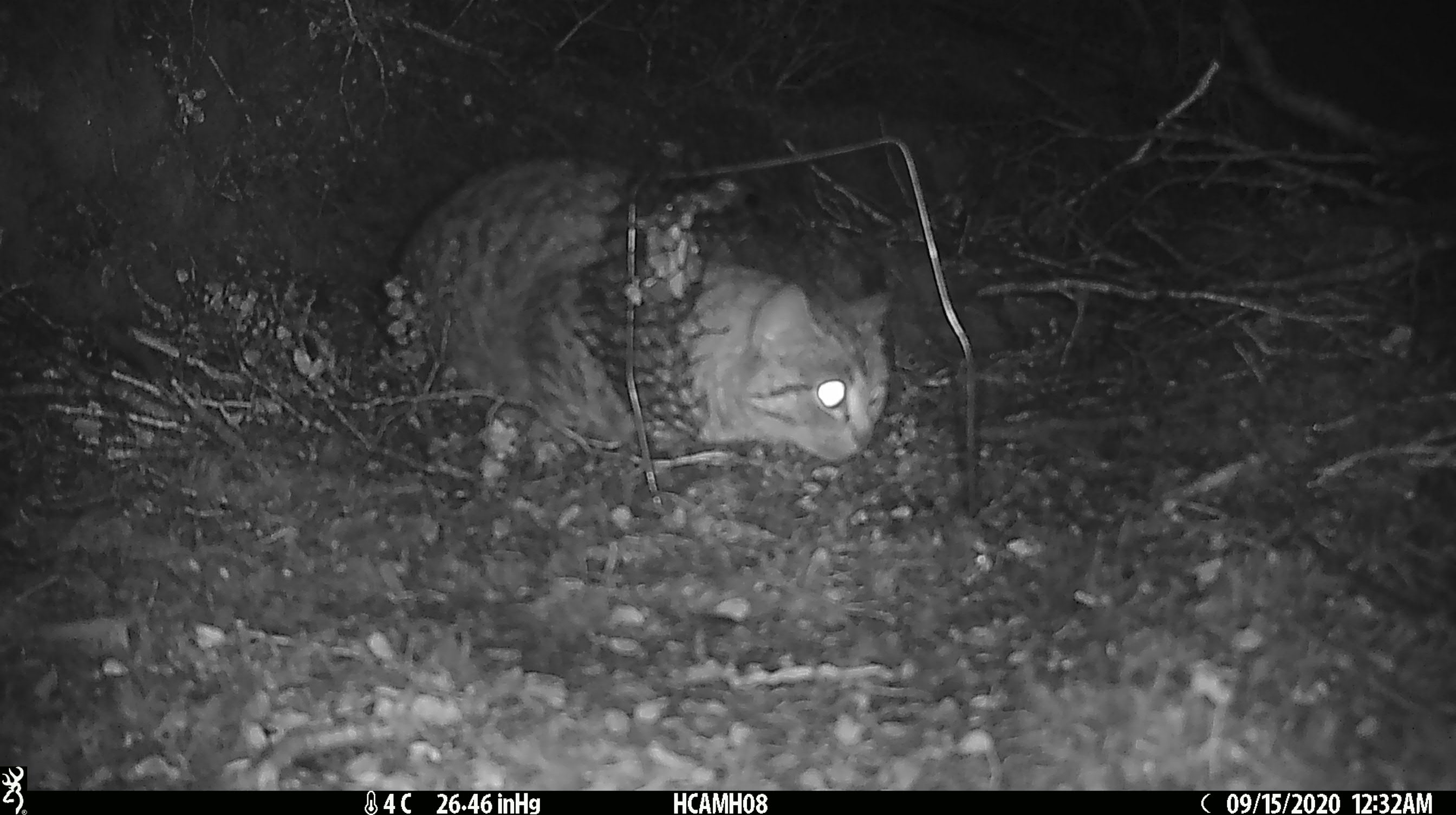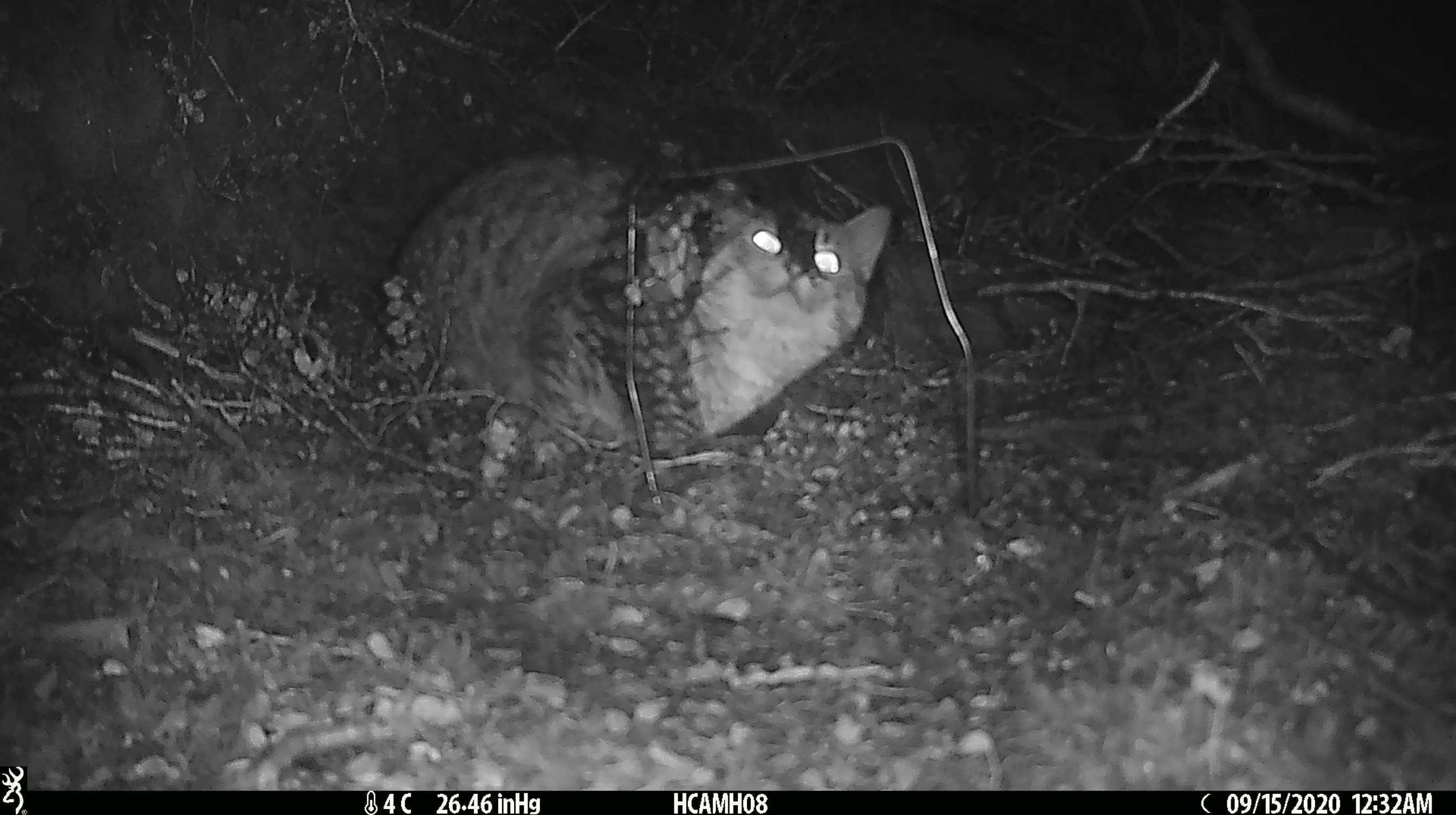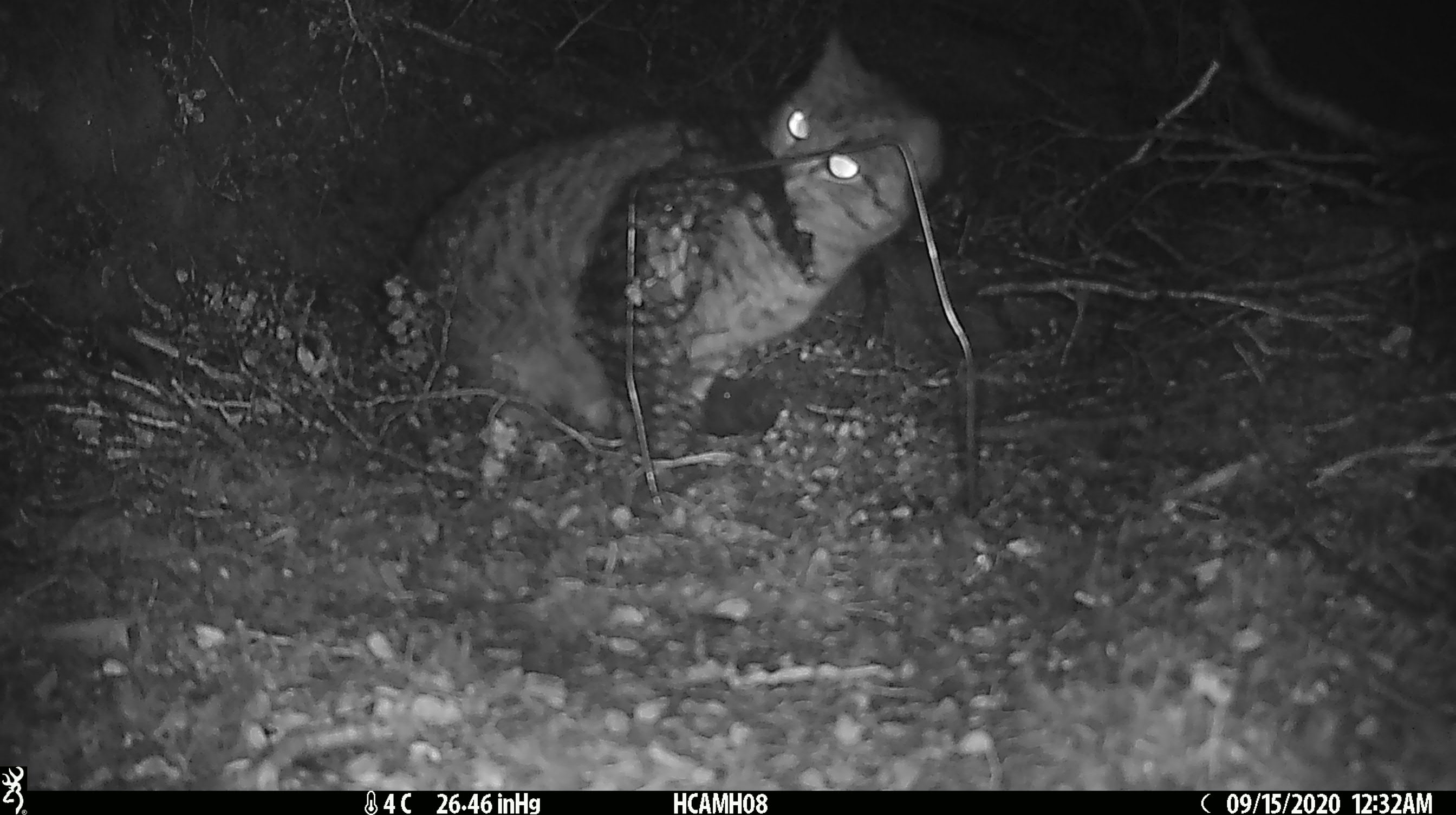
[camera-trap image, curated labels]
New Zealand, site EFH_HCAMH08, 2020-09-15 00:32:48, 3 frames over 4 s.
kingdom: Animalia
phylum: Chordata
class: Mammalia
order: Carnivora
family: Felidae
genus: Felis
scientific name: Felis catus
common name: domestic cat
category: cat